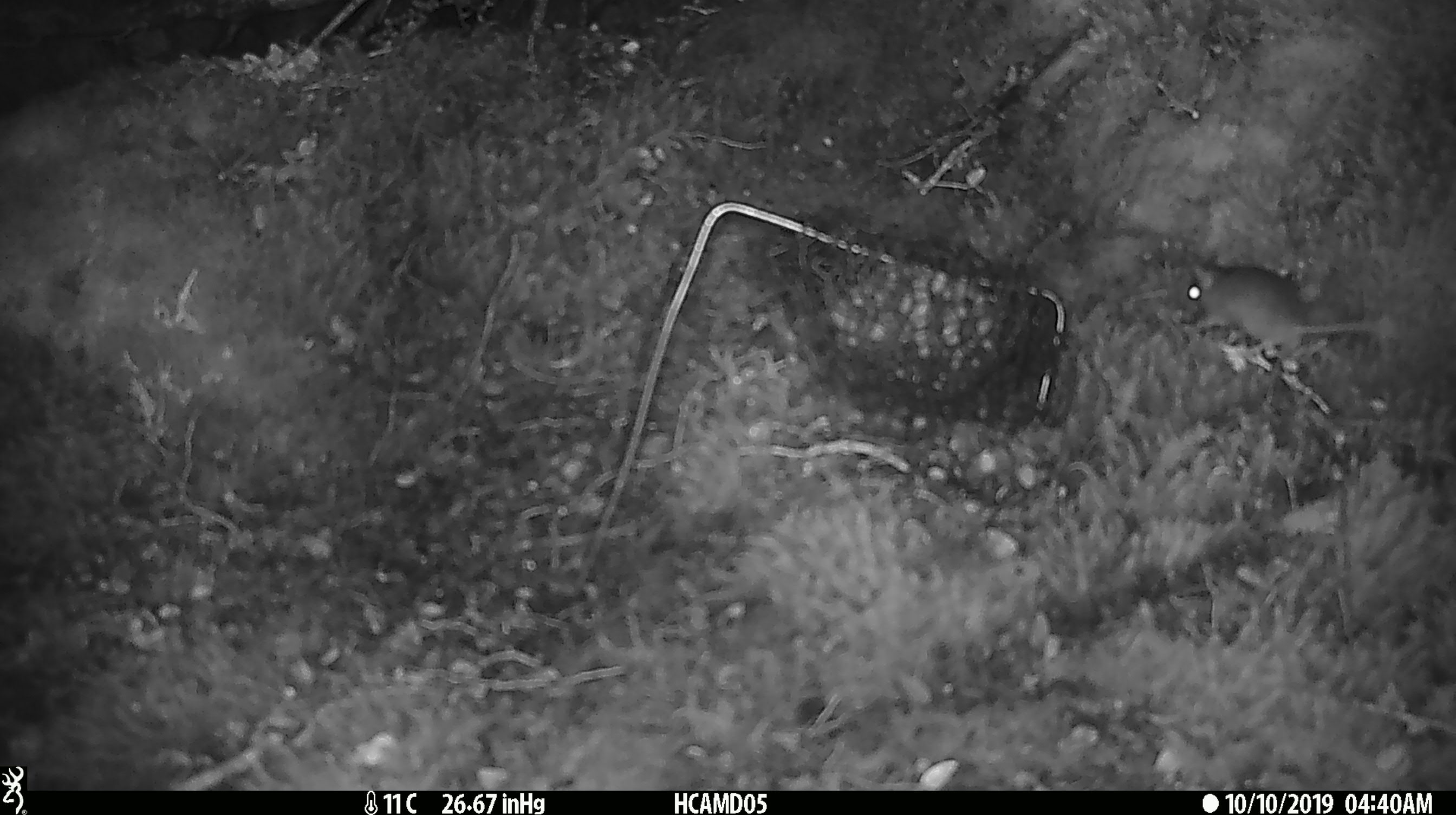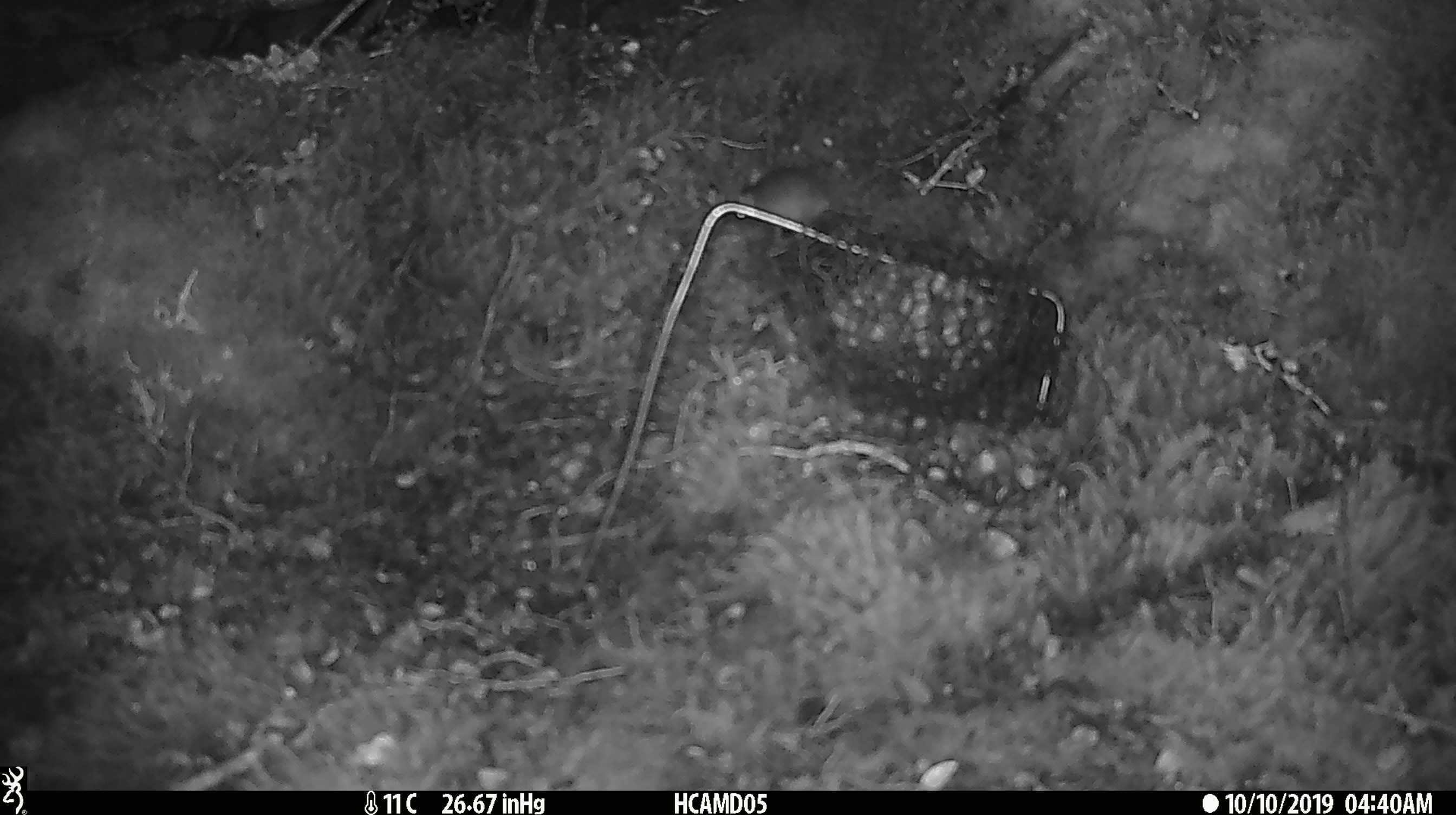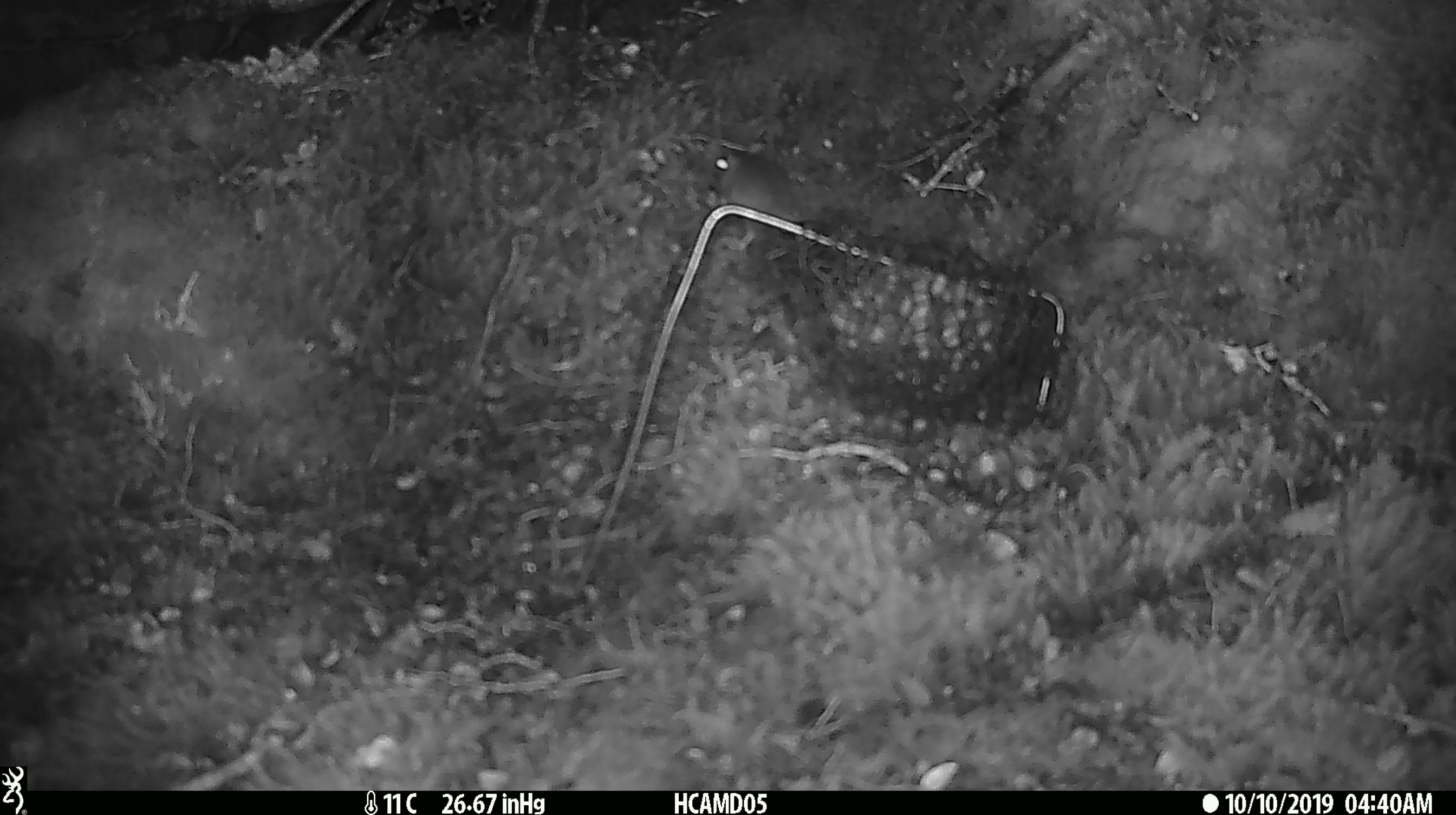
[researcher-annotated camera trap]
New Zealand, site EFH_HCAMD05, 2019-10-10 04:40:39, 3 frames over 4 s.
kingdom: Animalia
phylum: Chordata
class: Mammalia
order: Rodentia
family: Muridae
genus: Mus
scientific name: Mus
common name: mouse